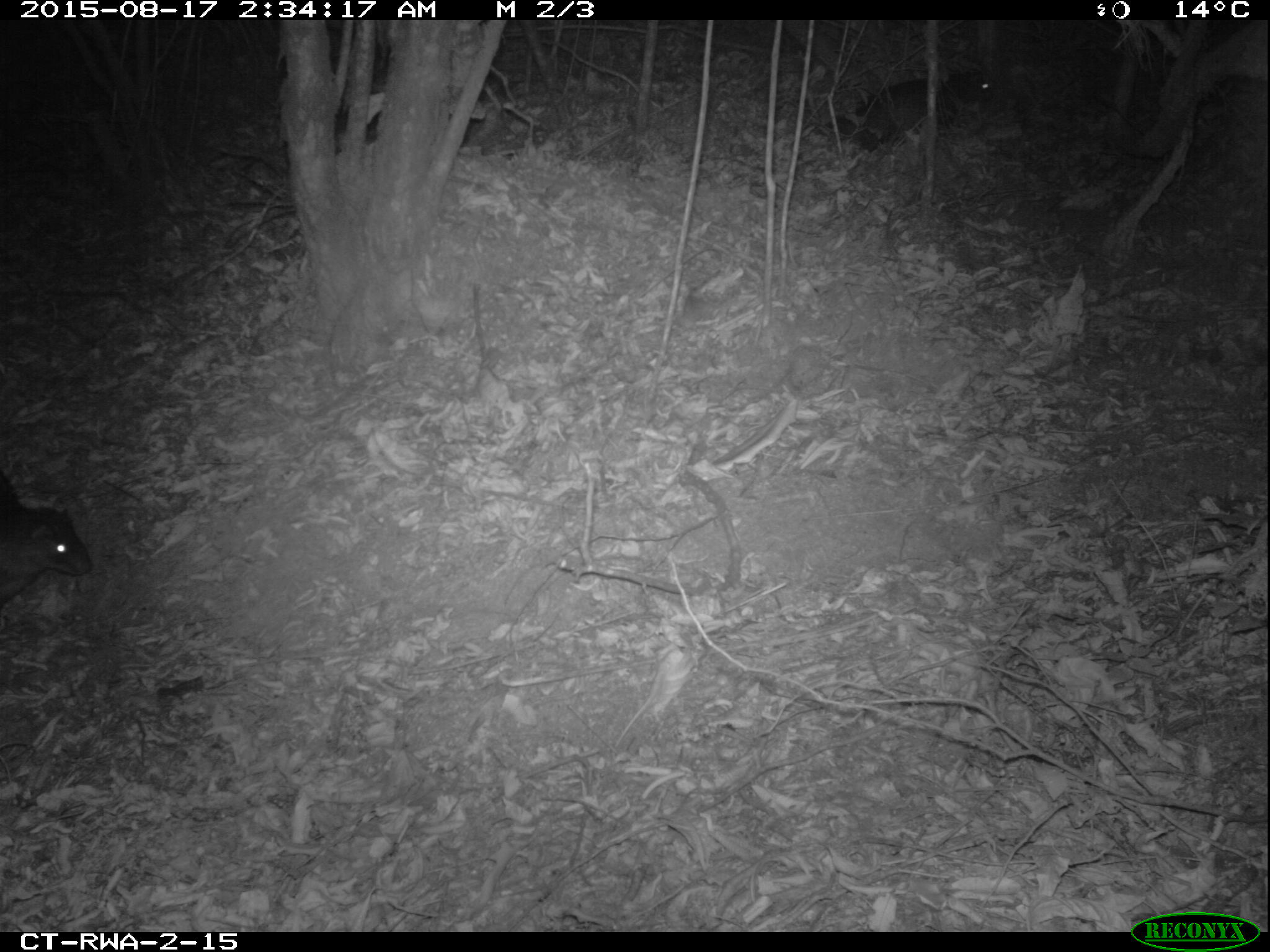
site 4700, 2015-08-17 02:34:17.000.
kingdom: Animalia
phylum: Chordata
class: Mammalia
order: Rodentia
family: Hystricidae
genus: Atherurus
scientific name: Atherurus africanus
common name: african brush-tailed porcupine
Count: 1.